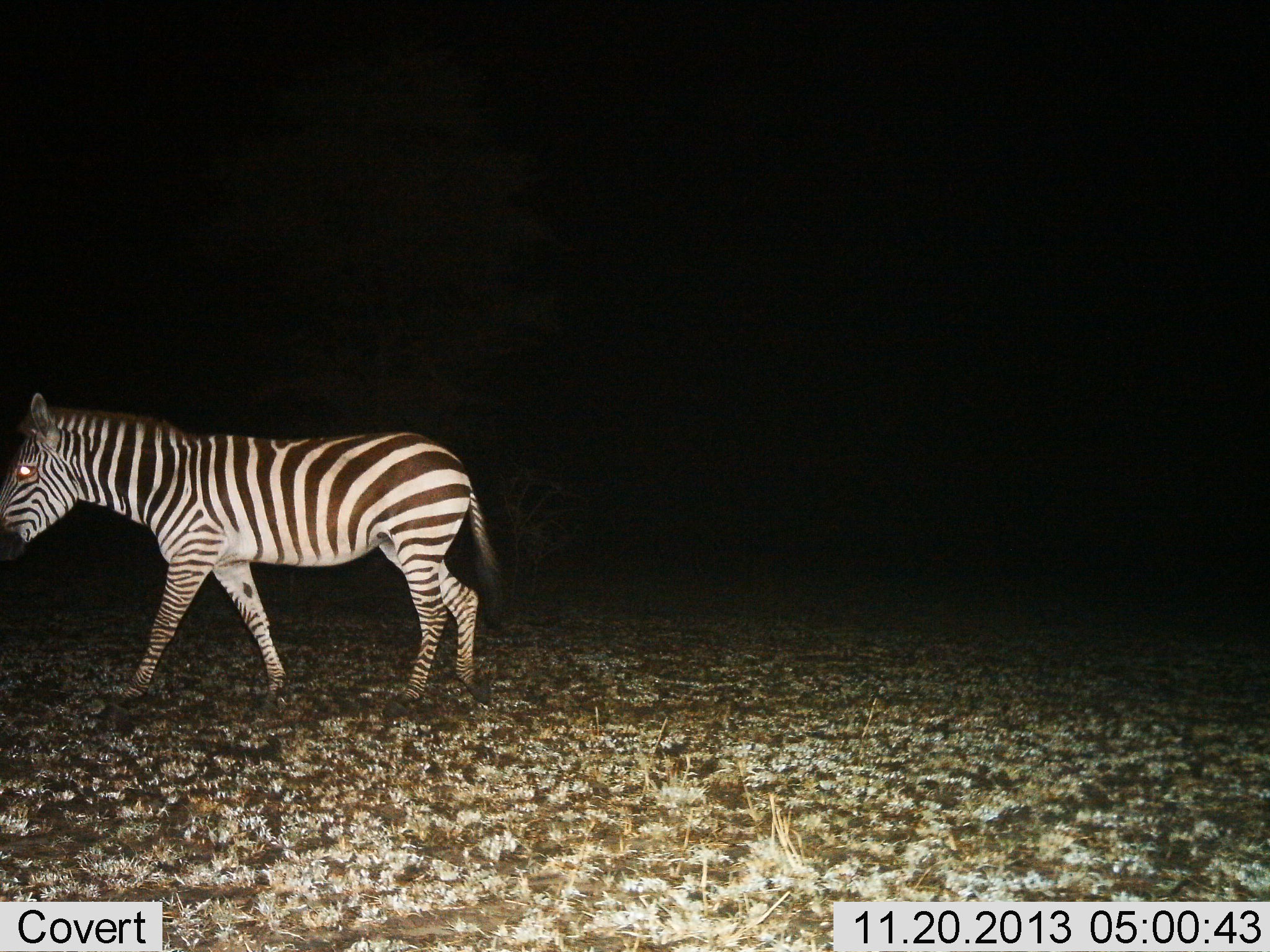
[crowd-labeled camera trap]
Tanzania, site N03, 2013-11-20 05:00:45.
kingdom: Animalia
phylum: Chordata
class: Mammalia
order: Perissodactyla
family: Equidae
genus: Equus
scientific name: Equus quagga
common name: plains zebra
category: zebra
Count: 1.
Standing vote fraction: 0%.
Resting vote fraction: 0%.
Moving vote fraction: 100%.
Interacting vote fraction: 0%.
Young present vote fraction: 0%.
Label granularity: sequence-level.